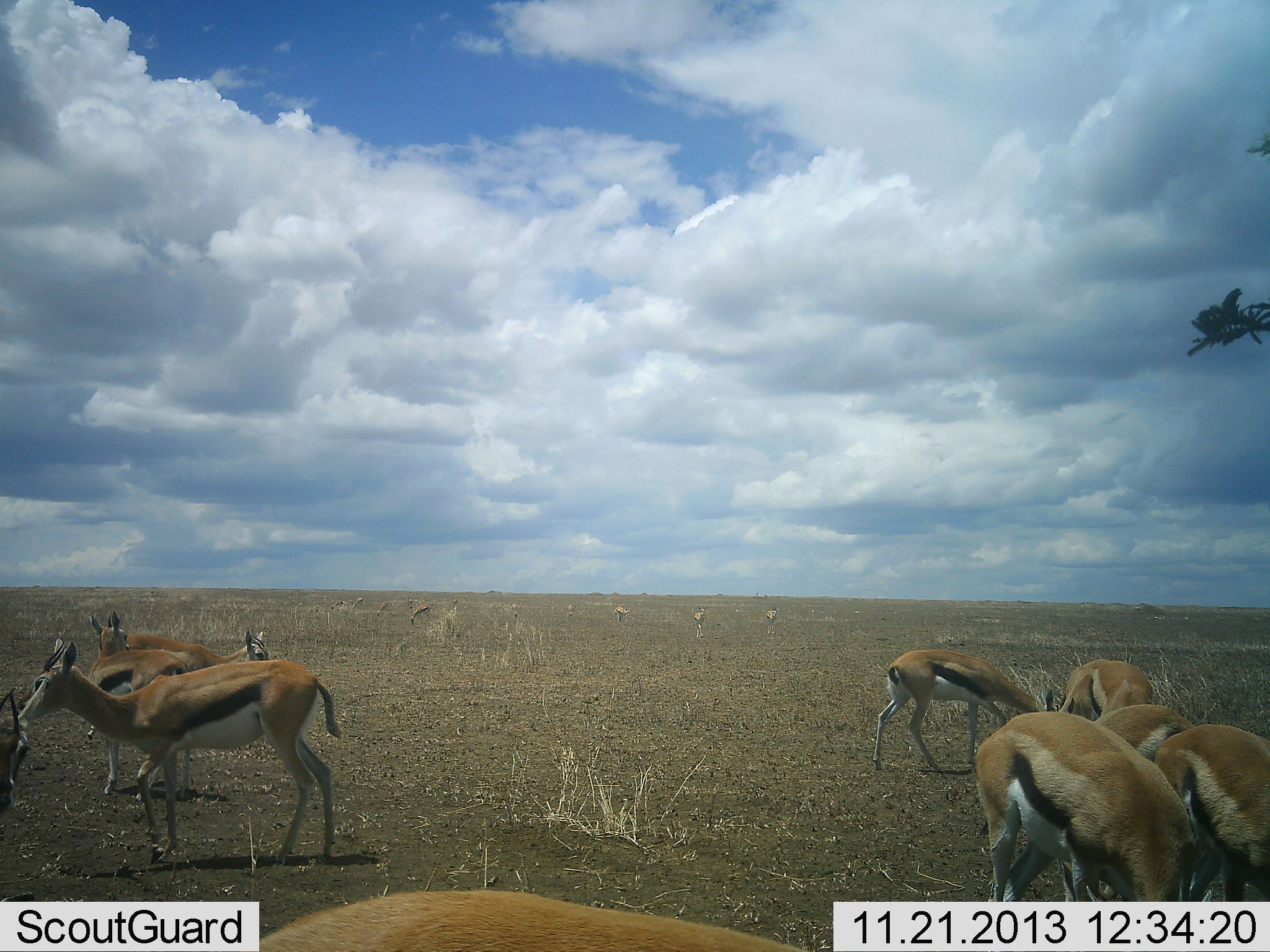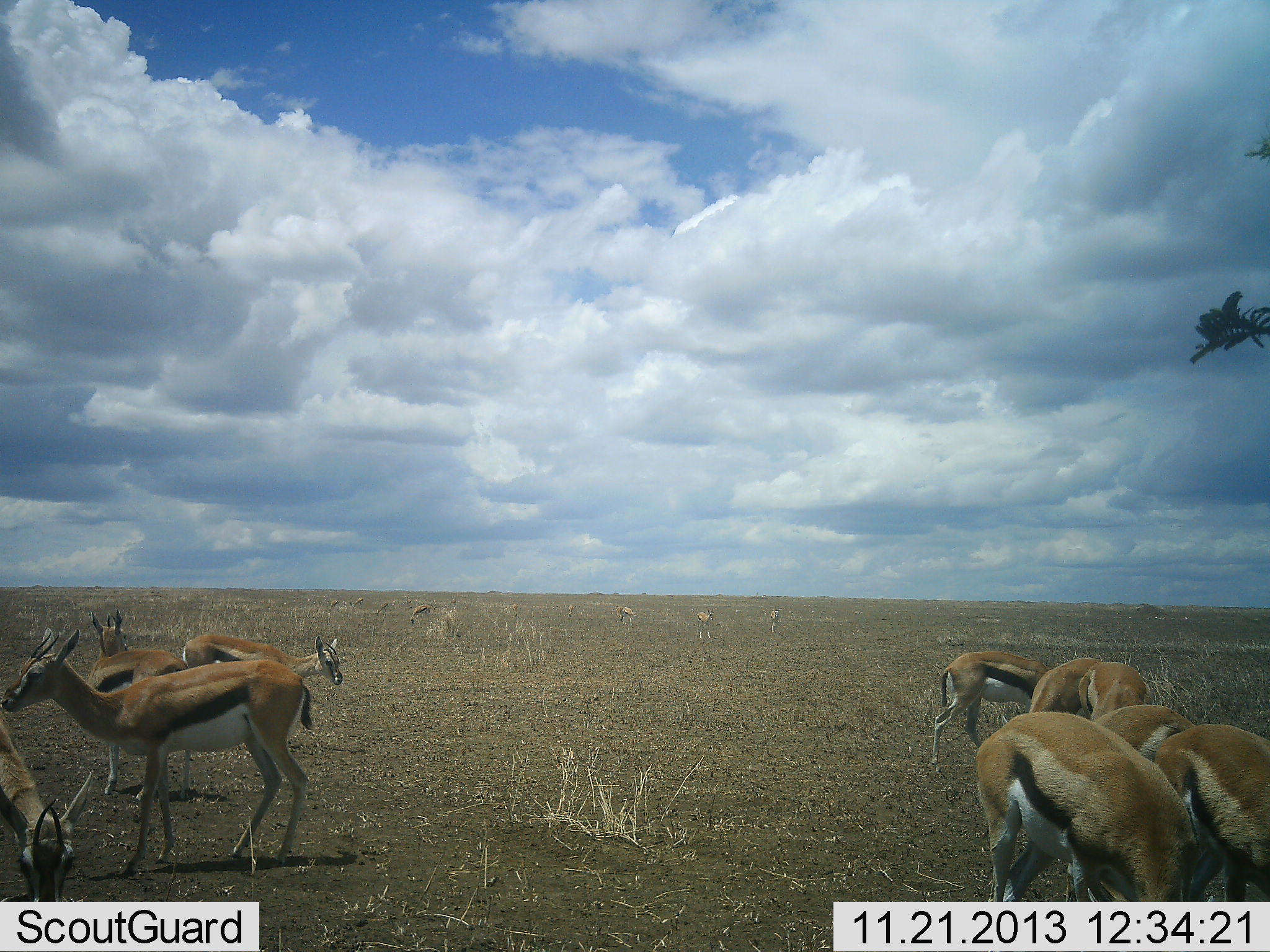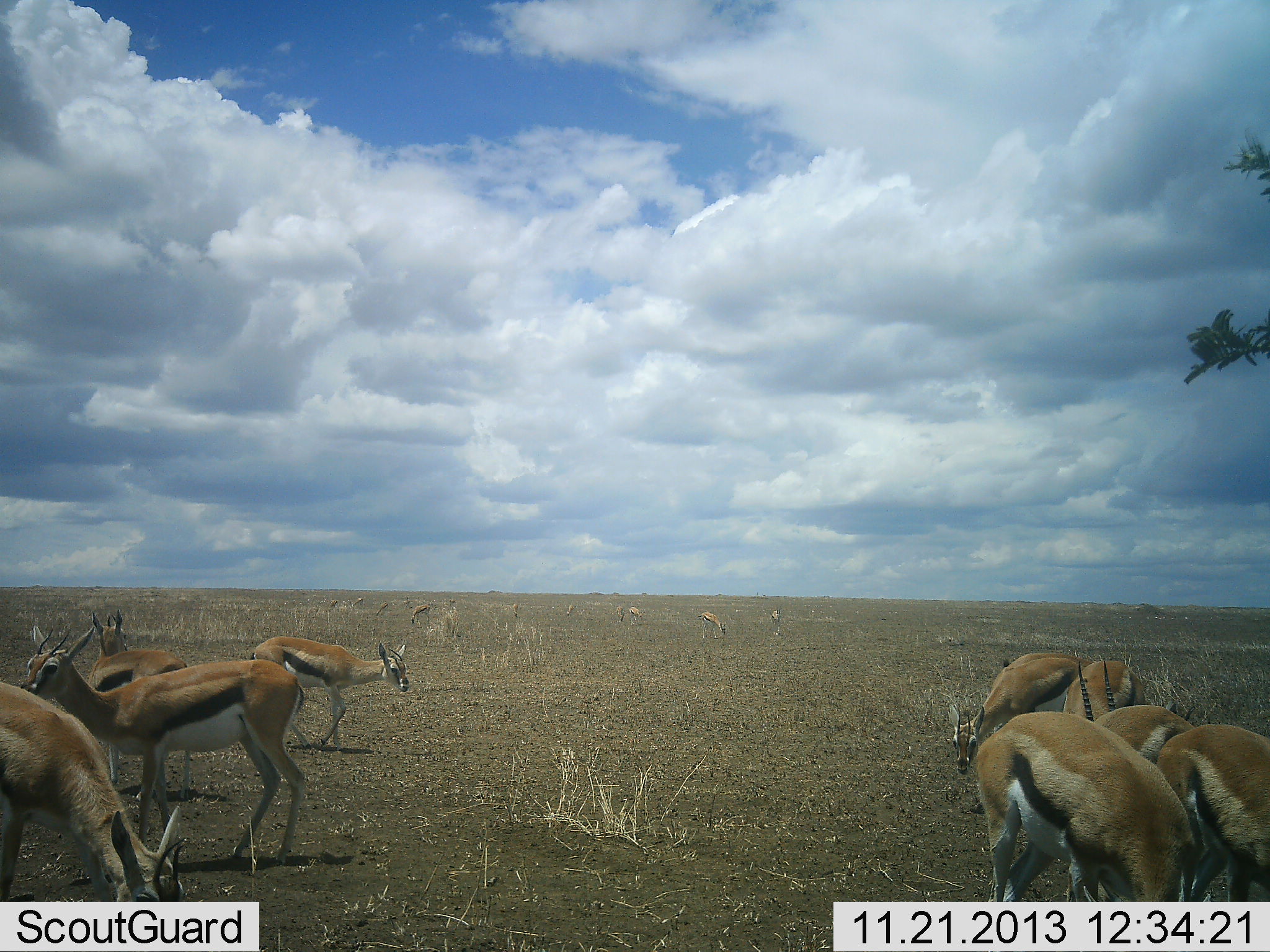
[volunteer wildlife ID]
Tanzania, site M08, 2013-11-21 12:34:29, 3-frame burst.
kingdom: Animalia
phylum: Chordata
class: Mammalia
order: Artiodactyla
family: Bovidae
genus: Eudorcas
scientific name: Eudorcas thomsonii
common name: thomson's gazelle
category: gazellethomsons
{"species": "gazellethomsons (thomson's gazelle) (Eudorcas thomsonii)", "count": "10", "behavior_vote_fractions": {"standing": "50%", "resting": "10%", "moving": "40%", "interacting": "10%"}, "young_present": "0%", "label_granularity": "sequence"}